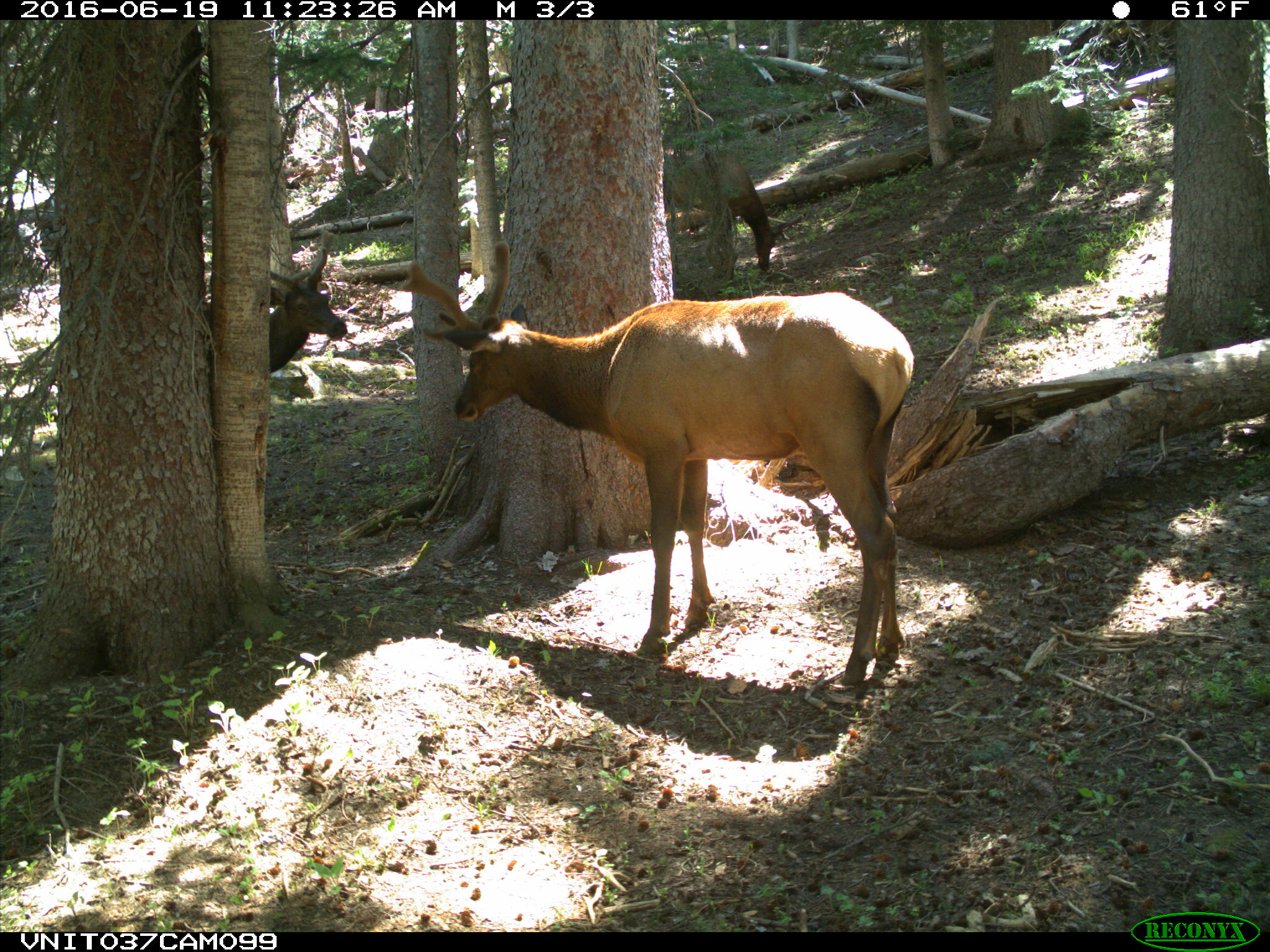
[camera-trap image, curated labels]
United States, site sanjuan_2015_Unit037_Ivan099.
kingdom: Animalia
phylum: Chordata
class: Mammalia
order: Artiodactyla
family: Cervidae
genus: Cervus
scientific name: Cervus elaphus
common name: red deer